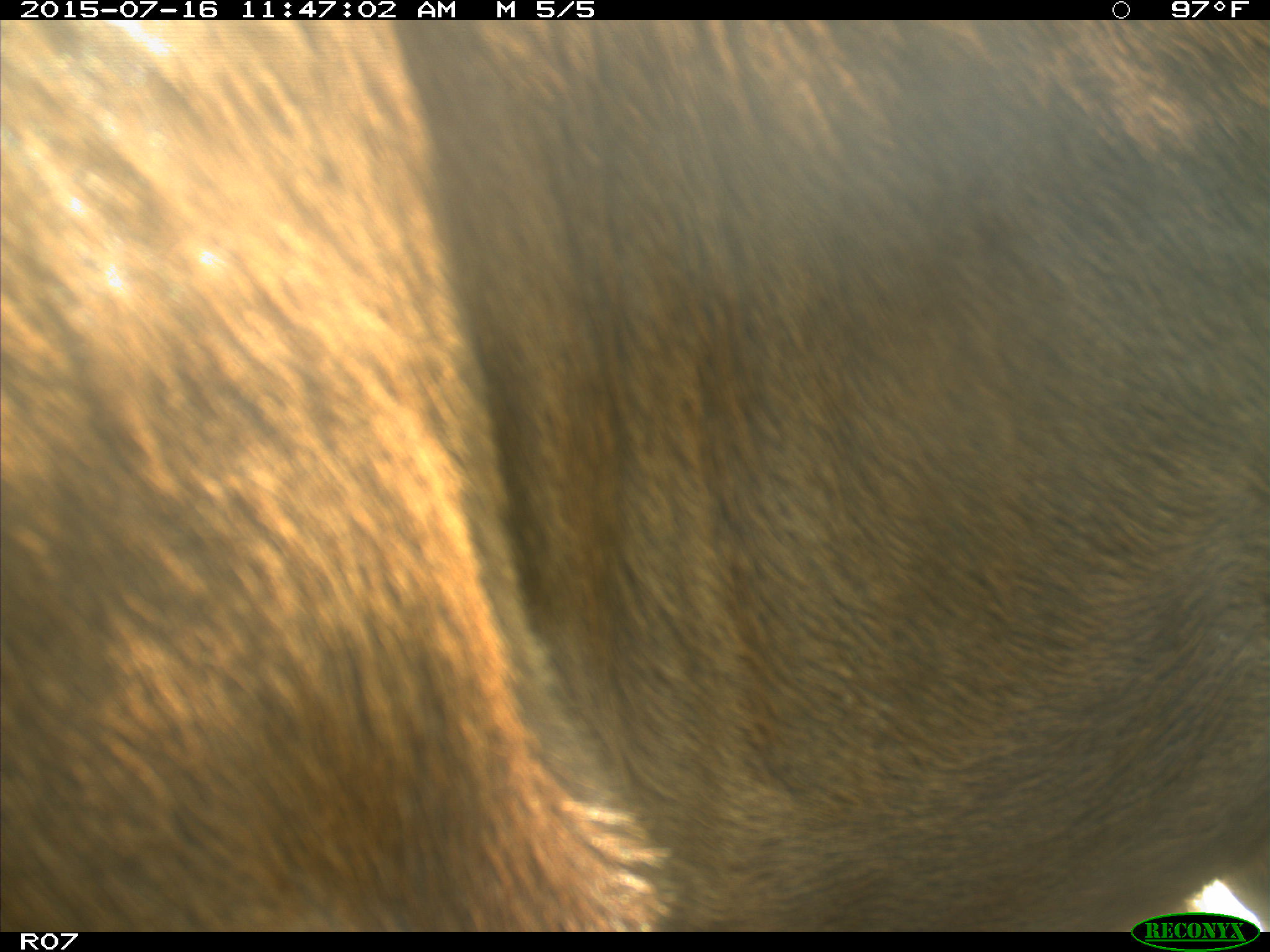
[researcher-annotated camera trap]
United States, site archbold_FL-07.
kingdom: Animalia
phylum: Chordata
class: Mammalia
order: Artiodactyla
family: Bovidae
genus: Bos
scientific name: Bos taurus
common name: domestic cow